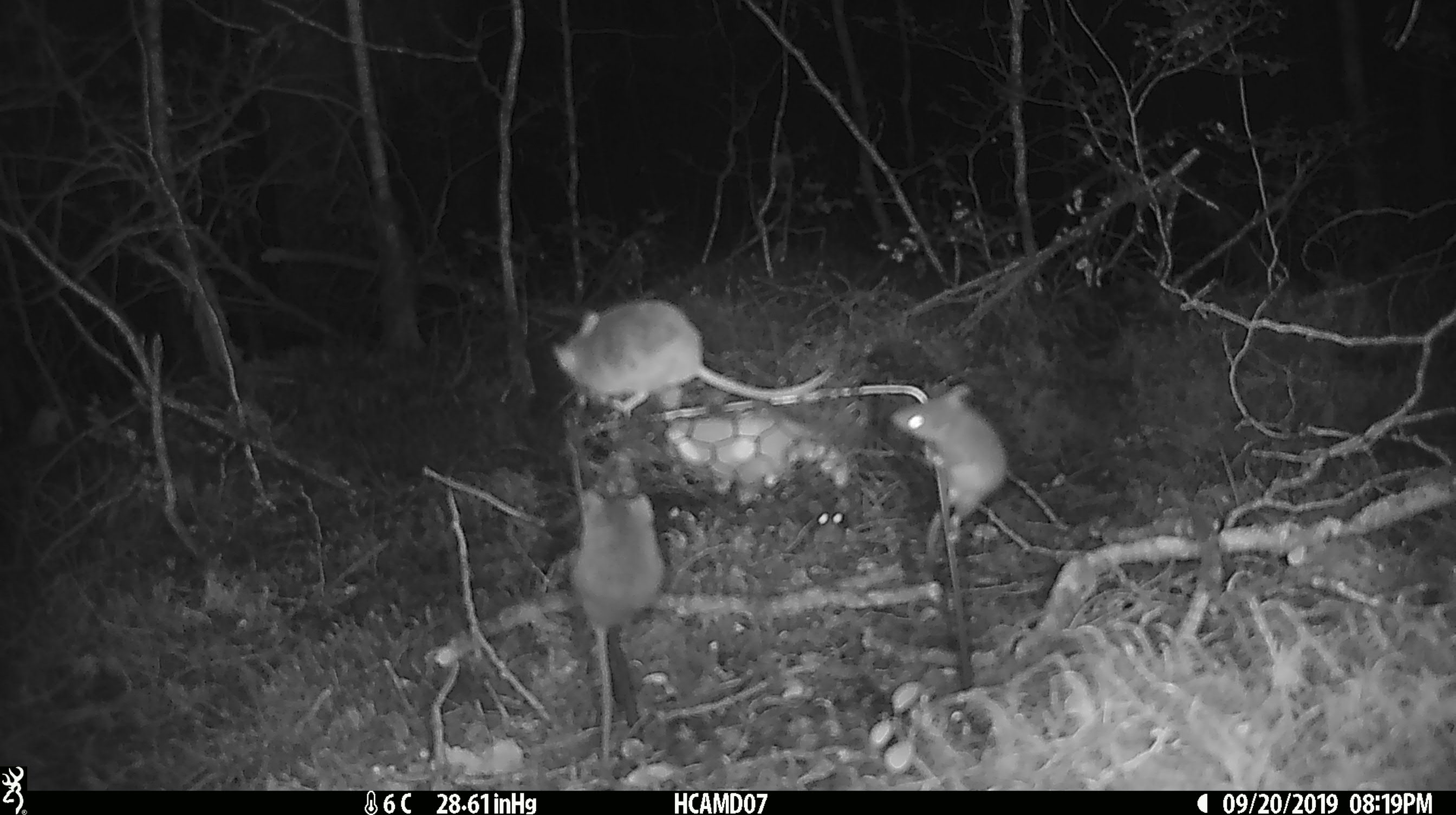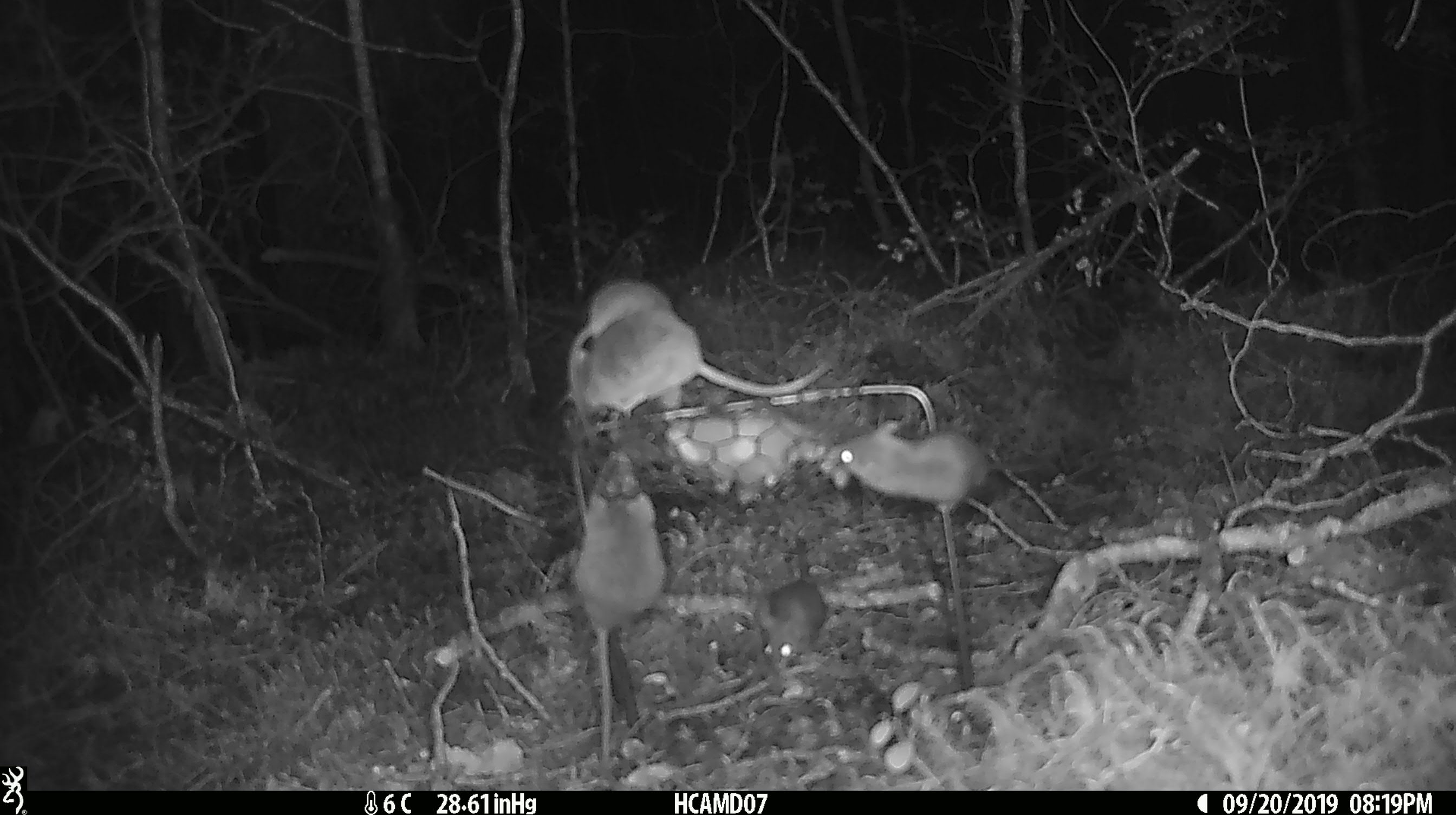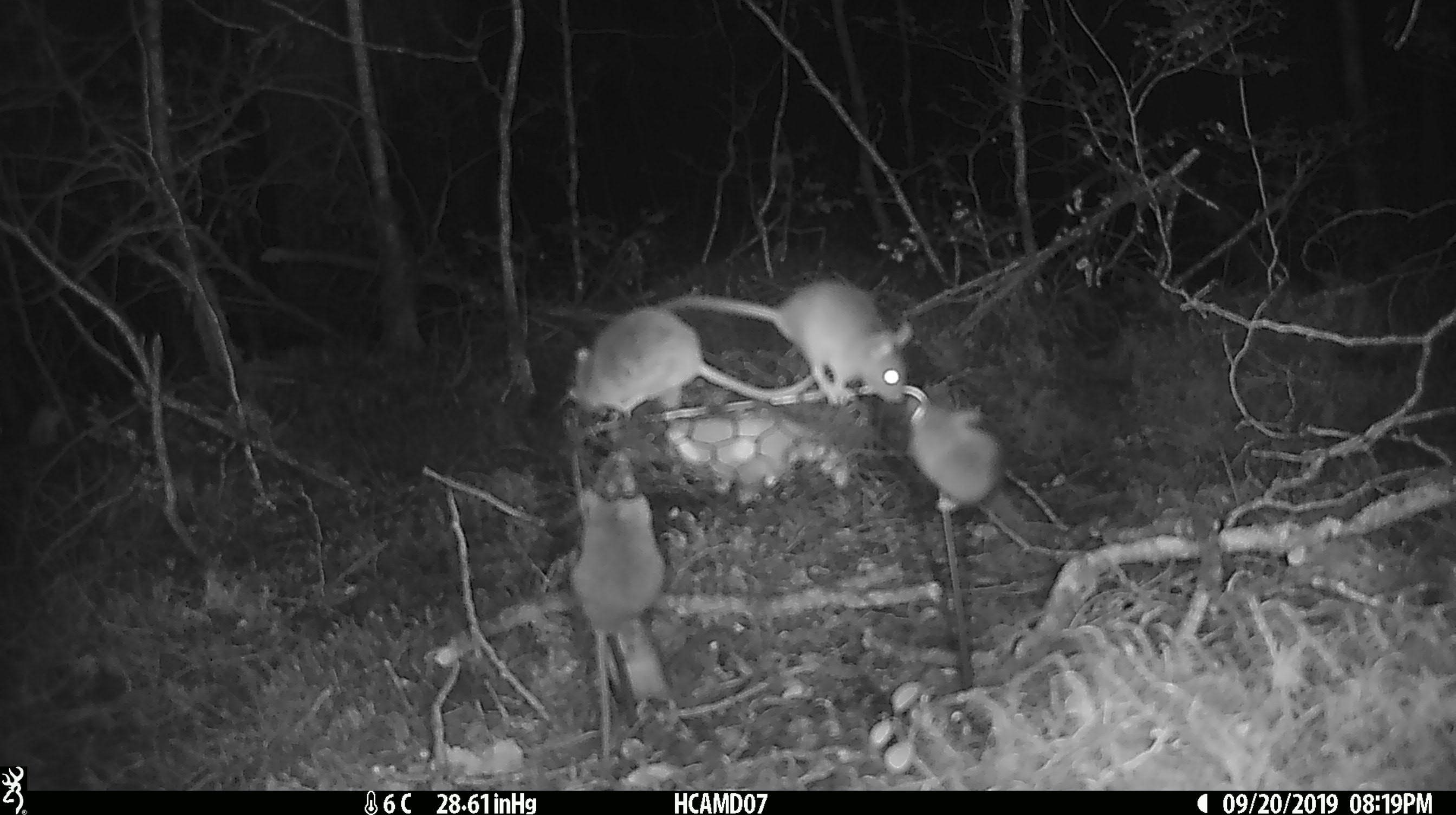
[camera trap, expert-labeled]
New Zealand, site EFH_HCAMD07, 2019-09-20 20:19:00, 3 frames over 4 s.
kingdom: Animalia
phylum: Chordata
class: Mammalia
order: Rodentia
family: Muridae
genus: Mus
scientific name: Mus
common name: mouse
Mouse (Mus).